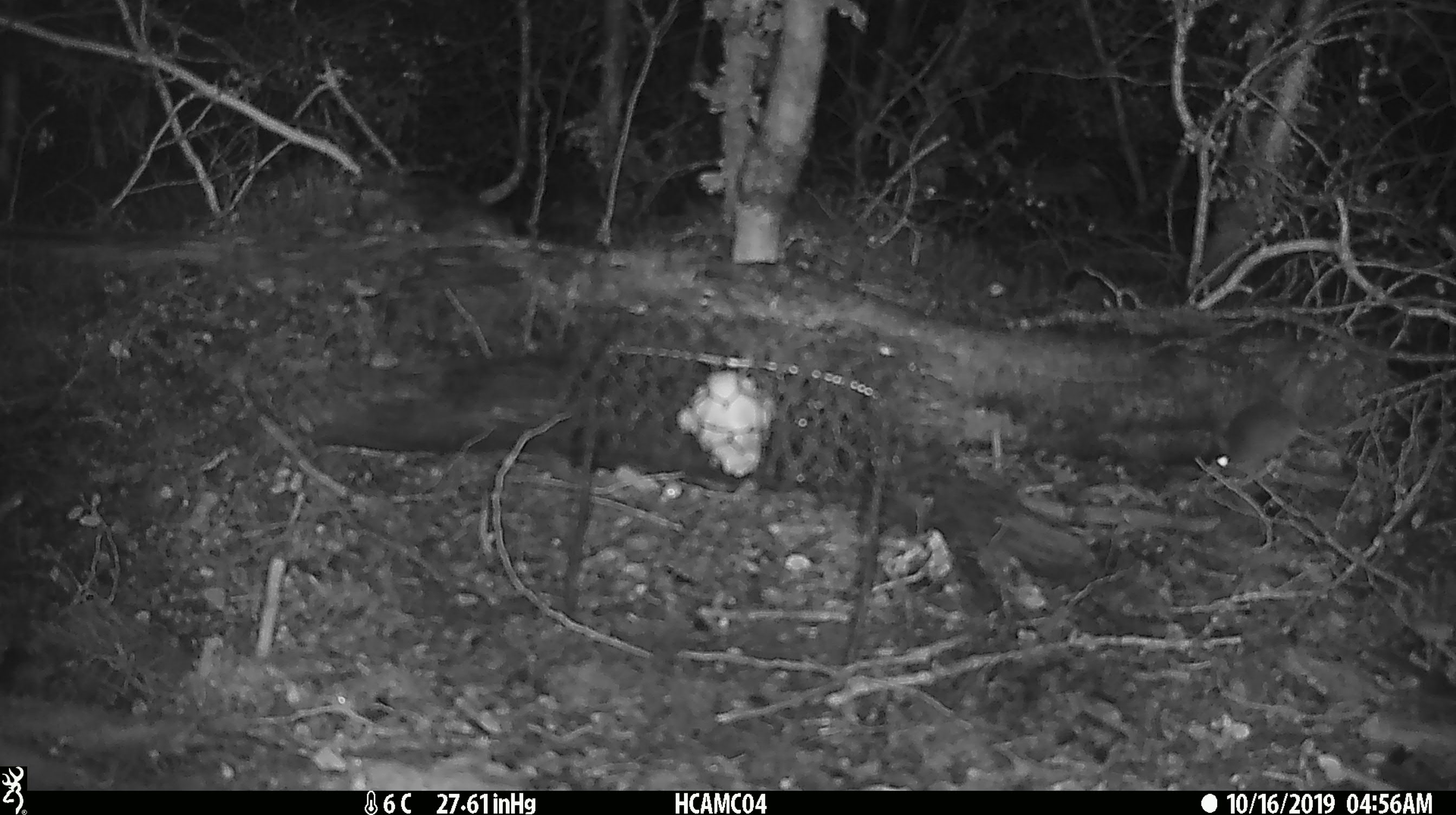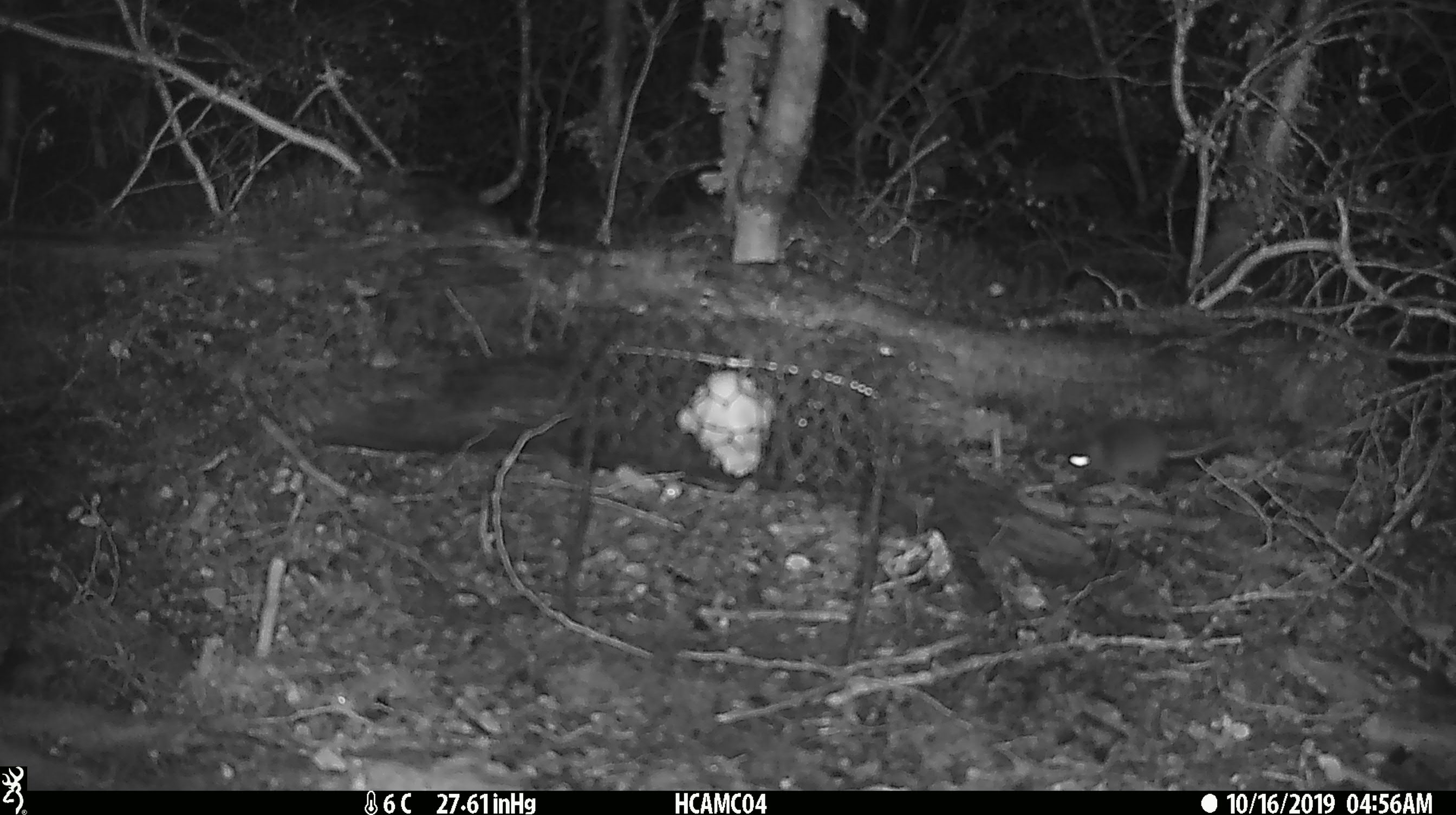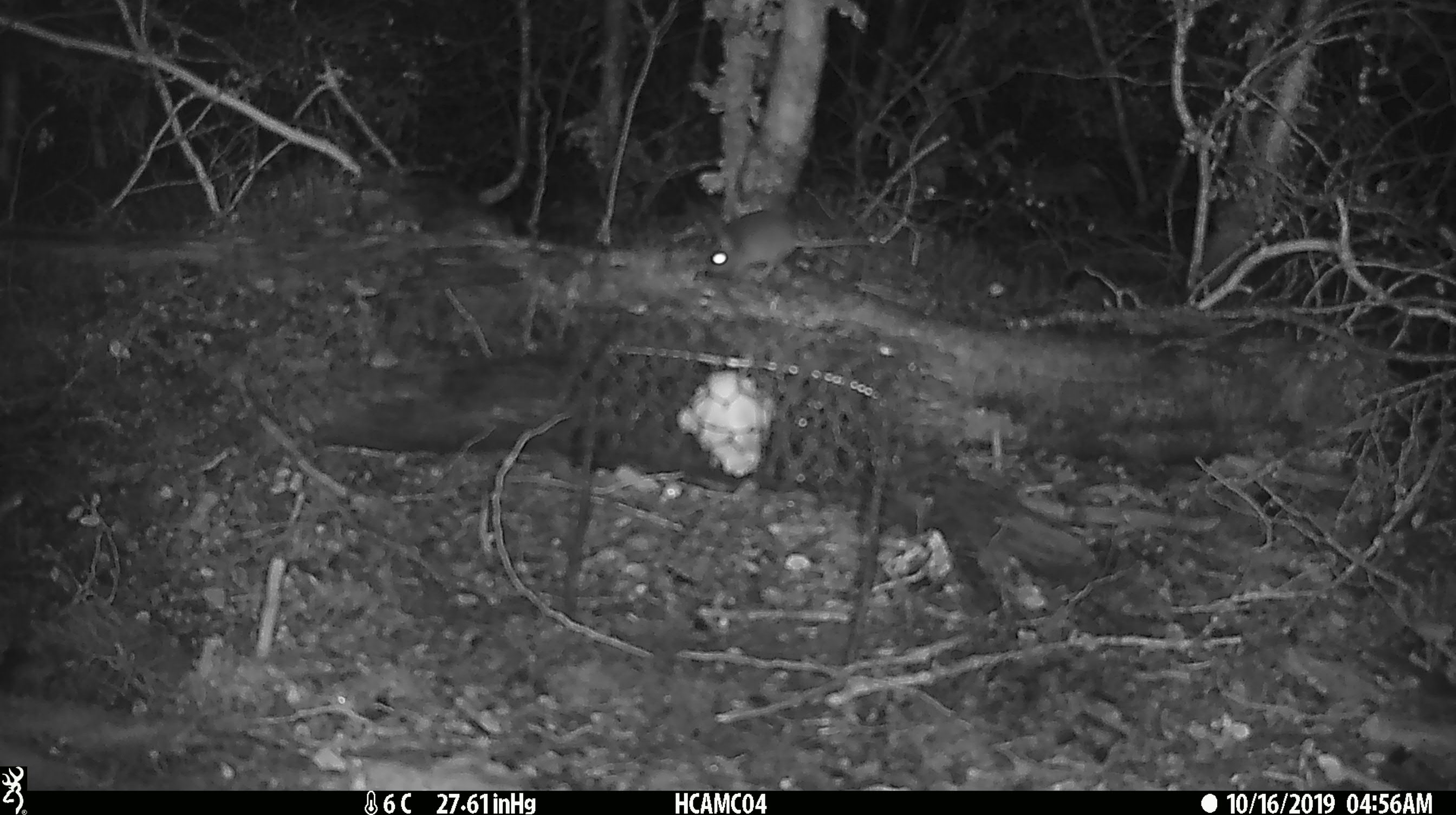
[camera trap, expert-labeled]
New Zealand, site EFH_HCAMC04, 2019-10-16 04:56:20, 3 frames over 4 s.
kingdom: Animalia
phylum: Chordata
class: Mammalia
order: Rodentia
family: Muridae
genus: Mus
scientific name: Mus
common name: mouse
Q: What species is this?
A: Mouse (Mus).